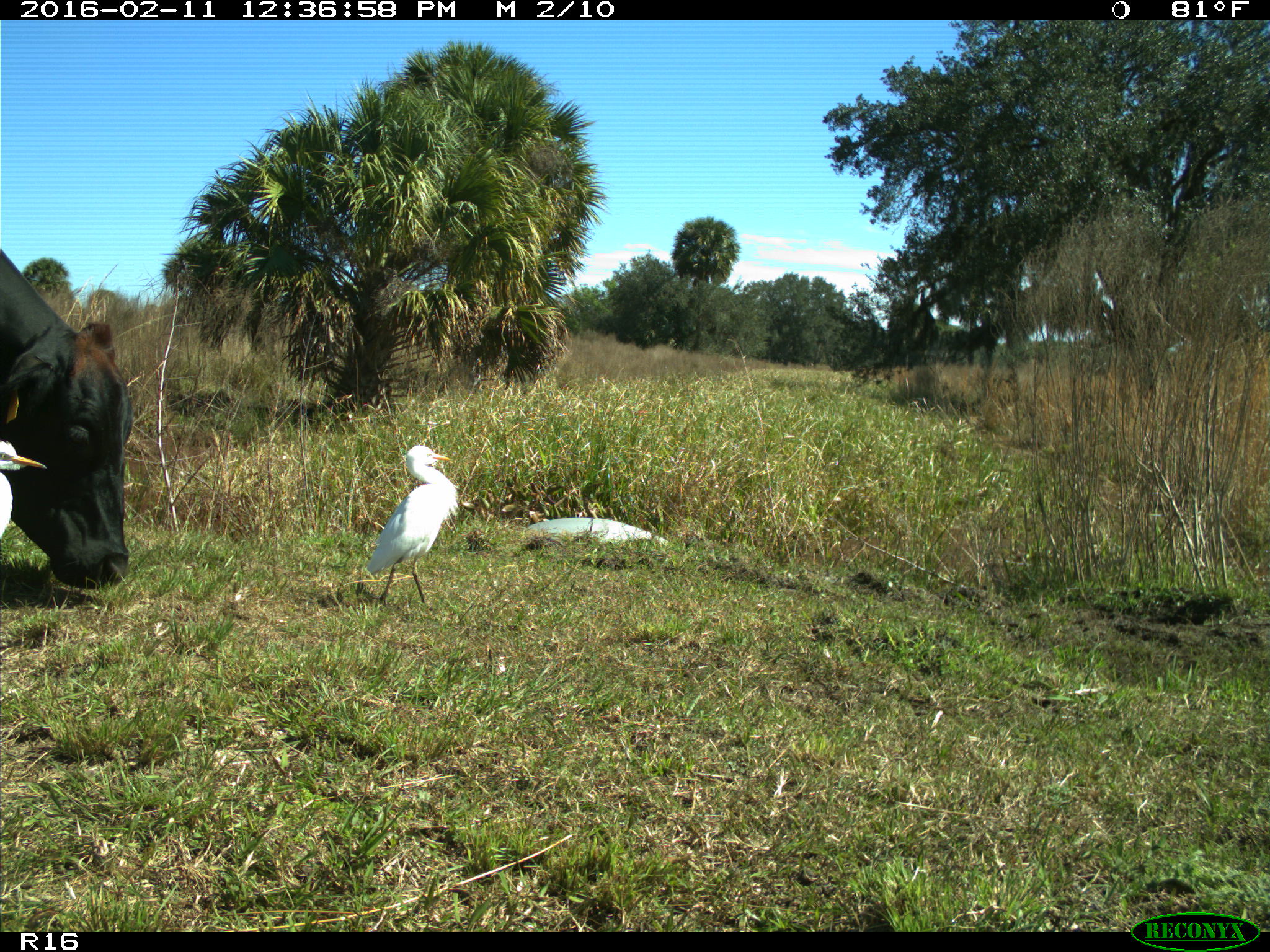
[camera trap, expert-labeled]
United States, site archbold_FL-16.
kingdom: Animalia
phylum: Chordata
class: Mammalia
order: Artiodactyla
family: Bovidae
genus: Bos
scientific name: Bos taurus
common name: domestic cow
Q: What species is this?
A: Bos taurus (domestic cow).